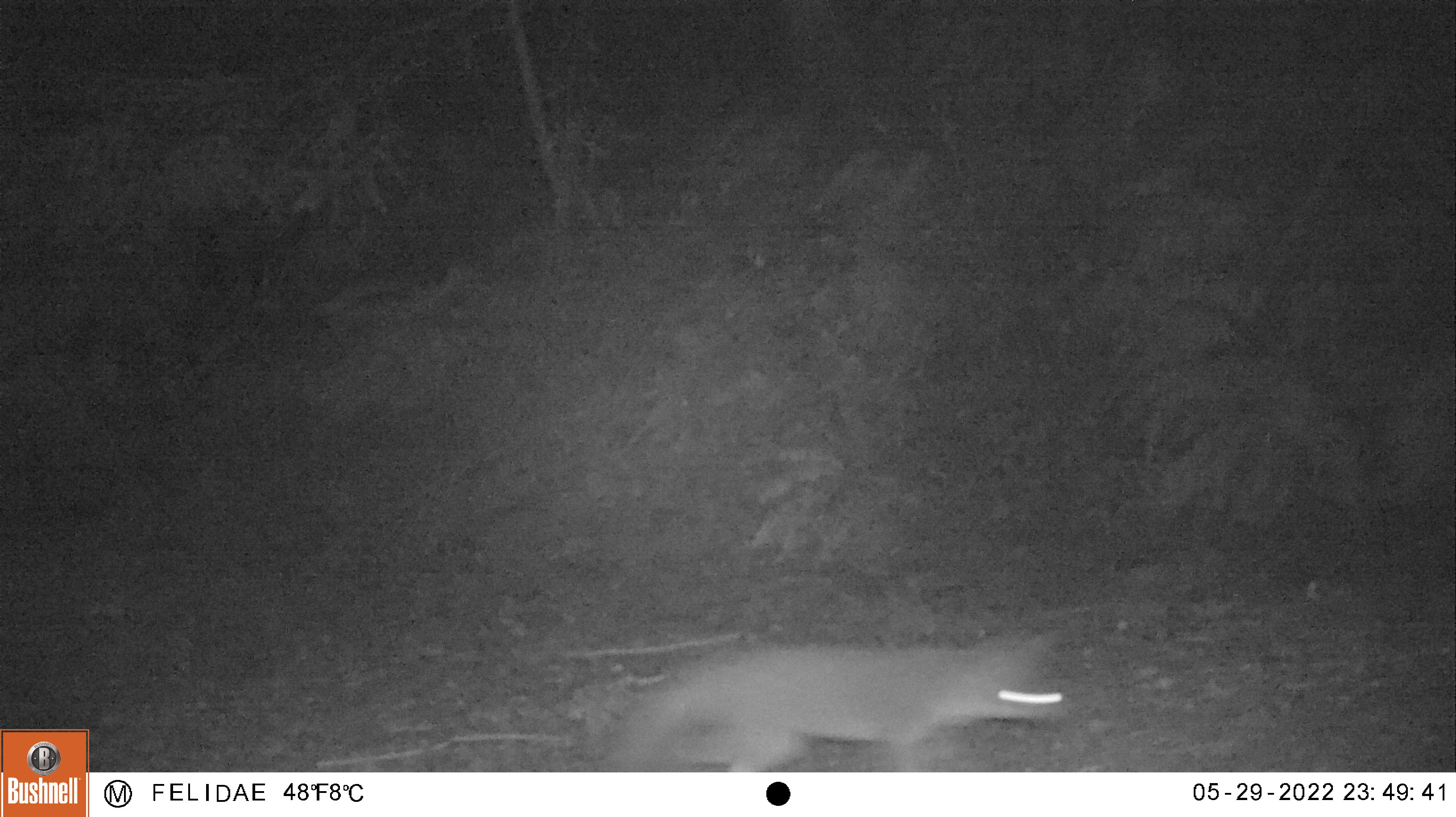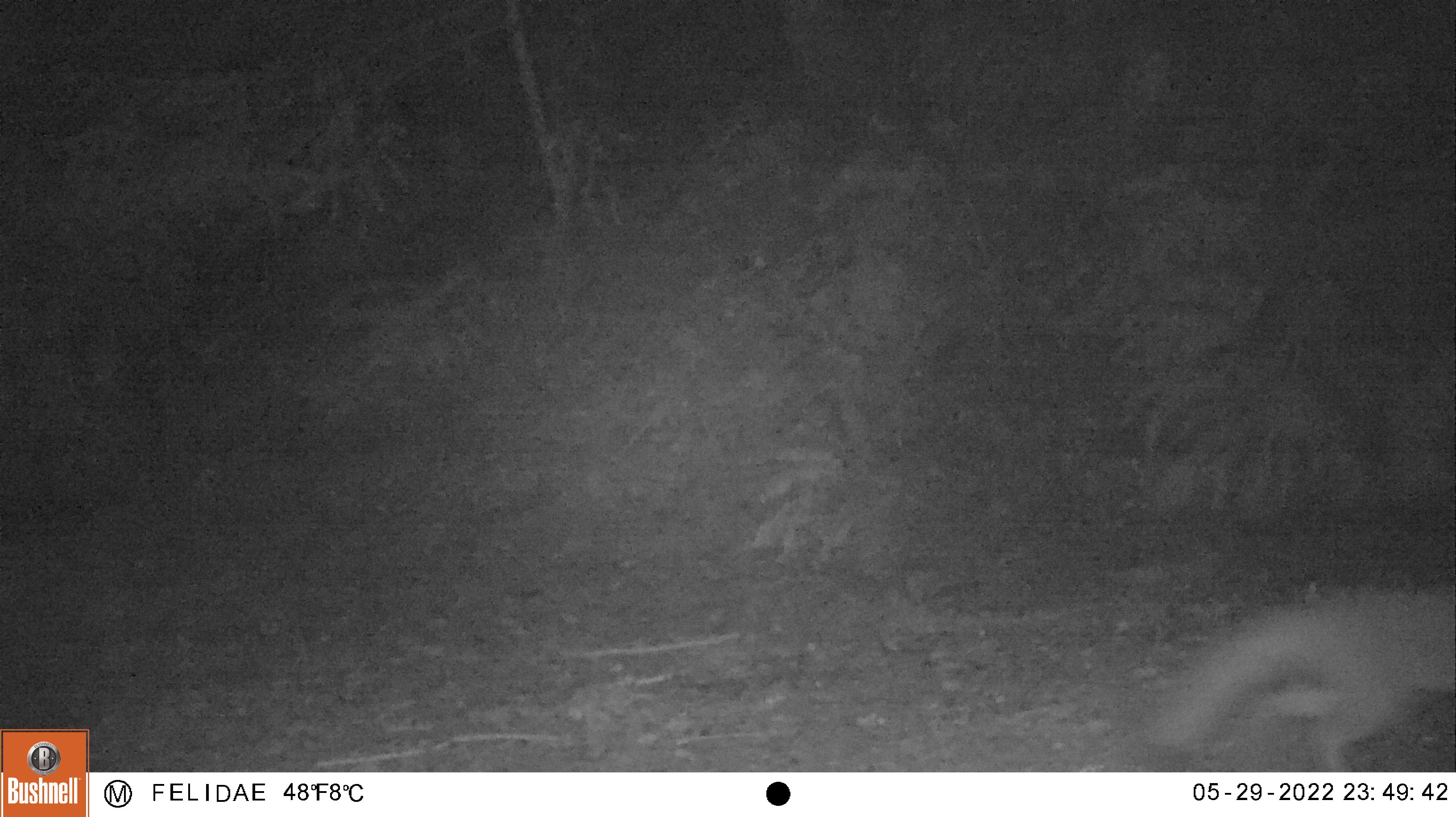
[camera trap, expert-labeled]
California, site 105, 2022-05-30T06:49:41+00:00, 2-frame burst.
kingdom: Animalia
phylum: Chordata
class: Mammalia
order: Carnivora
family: Canidae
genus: Urocyon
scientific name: Urocyon cinereoargenteus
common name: gray fox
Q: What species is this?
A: Gray fox (Urocyon cinereoargenteus).